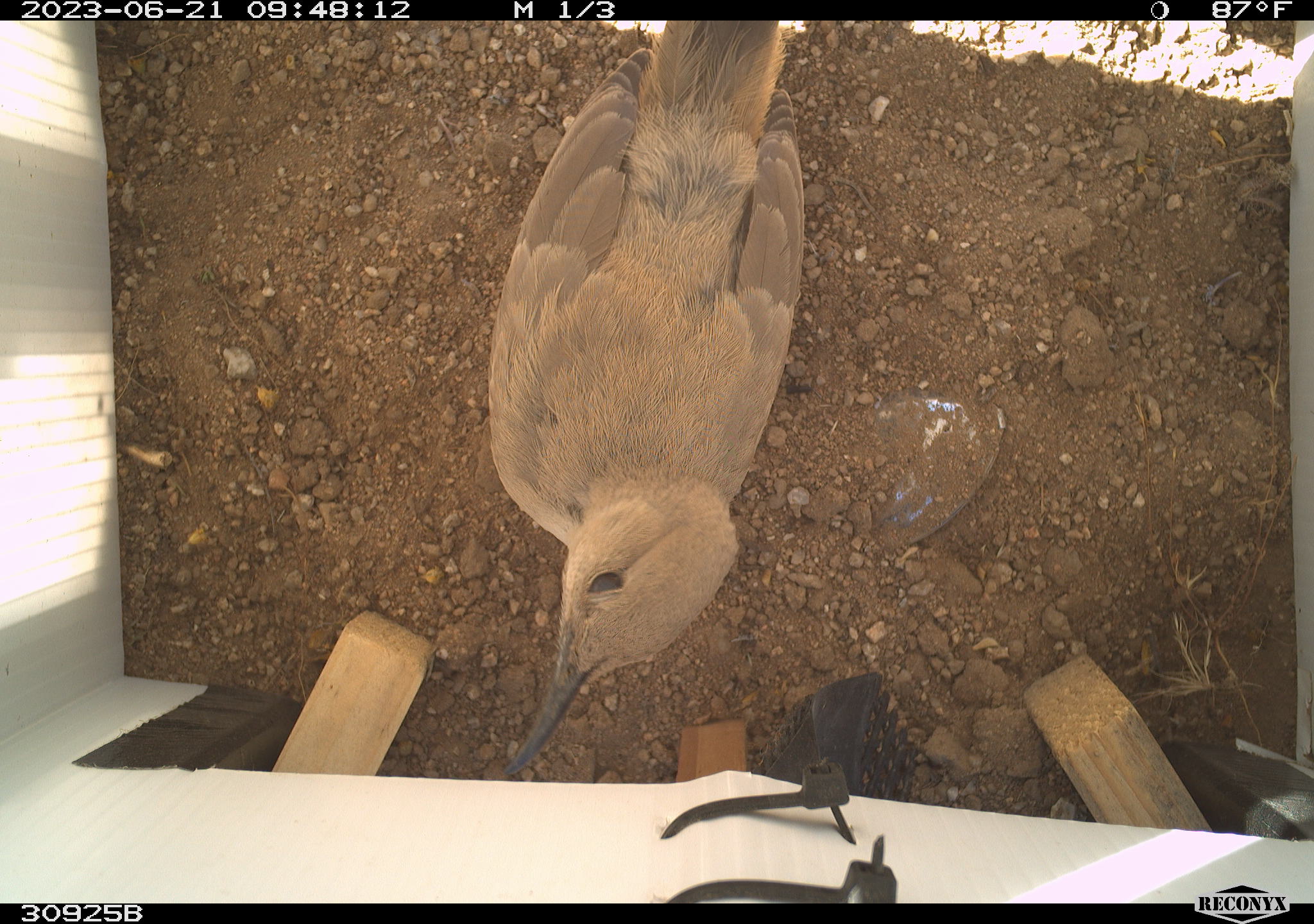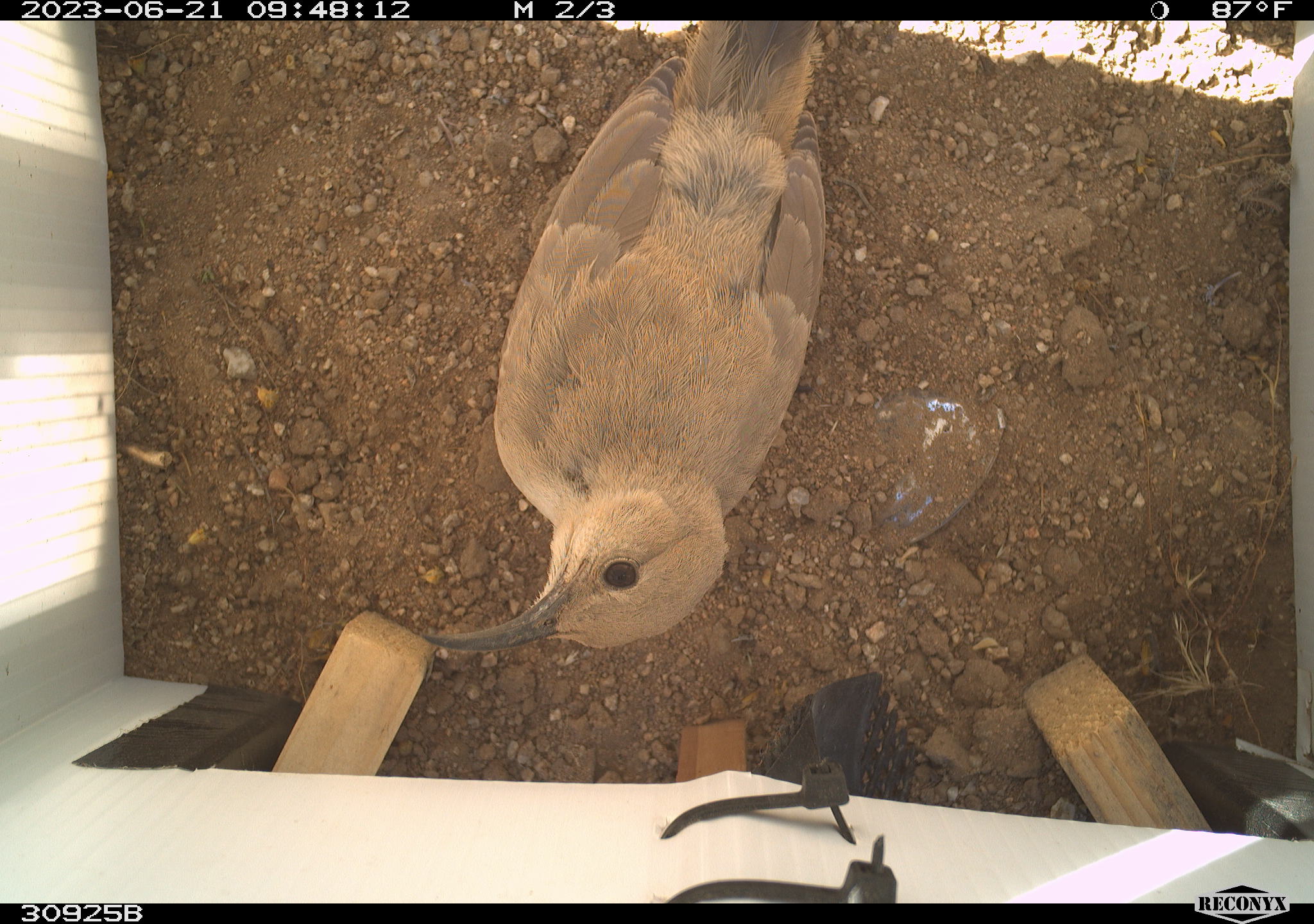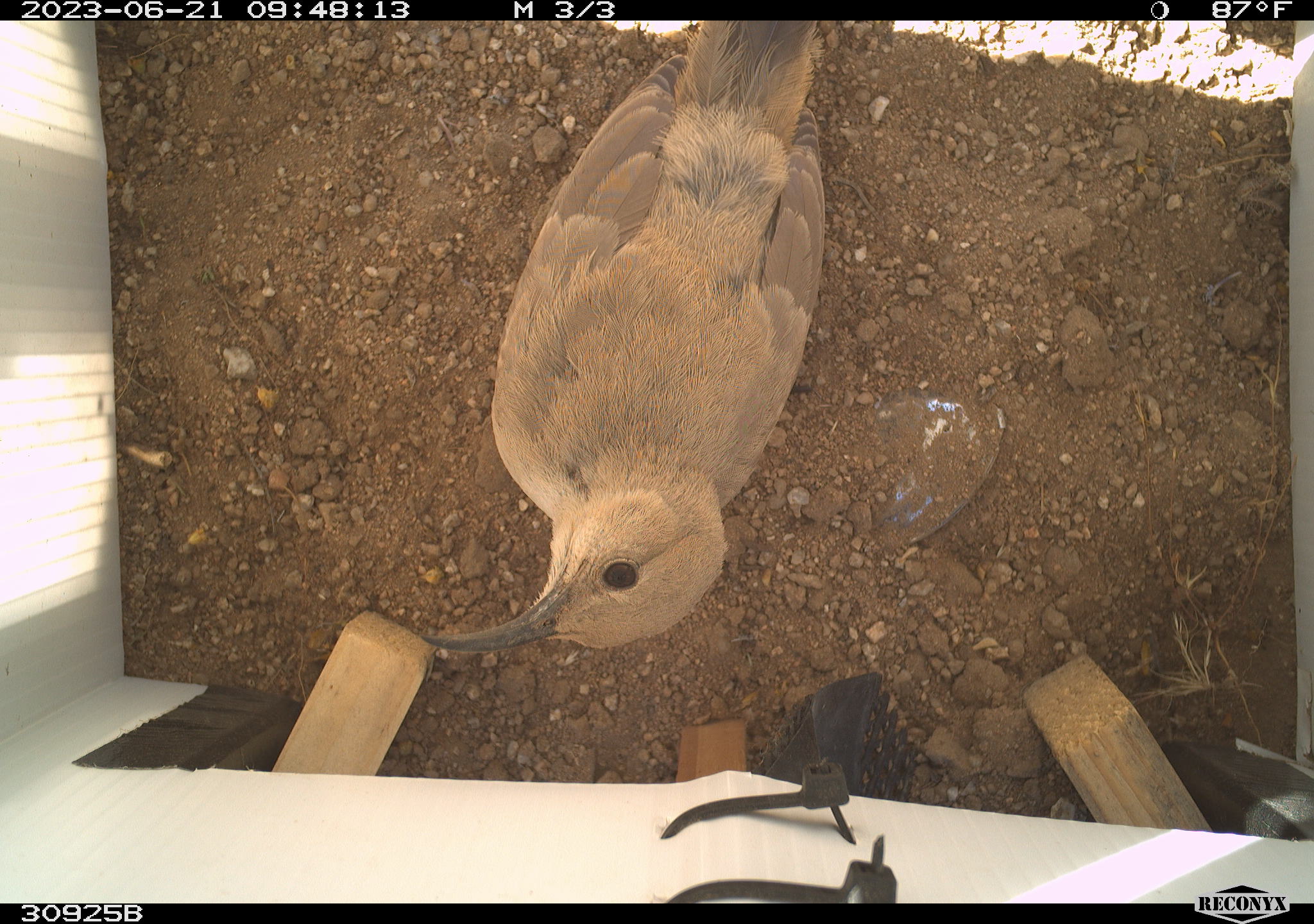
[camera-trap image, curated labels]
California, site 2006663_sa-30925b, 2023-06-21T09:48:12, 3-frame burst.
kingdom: Animalia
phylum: Chordata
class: Aves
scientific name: Aves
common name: bird